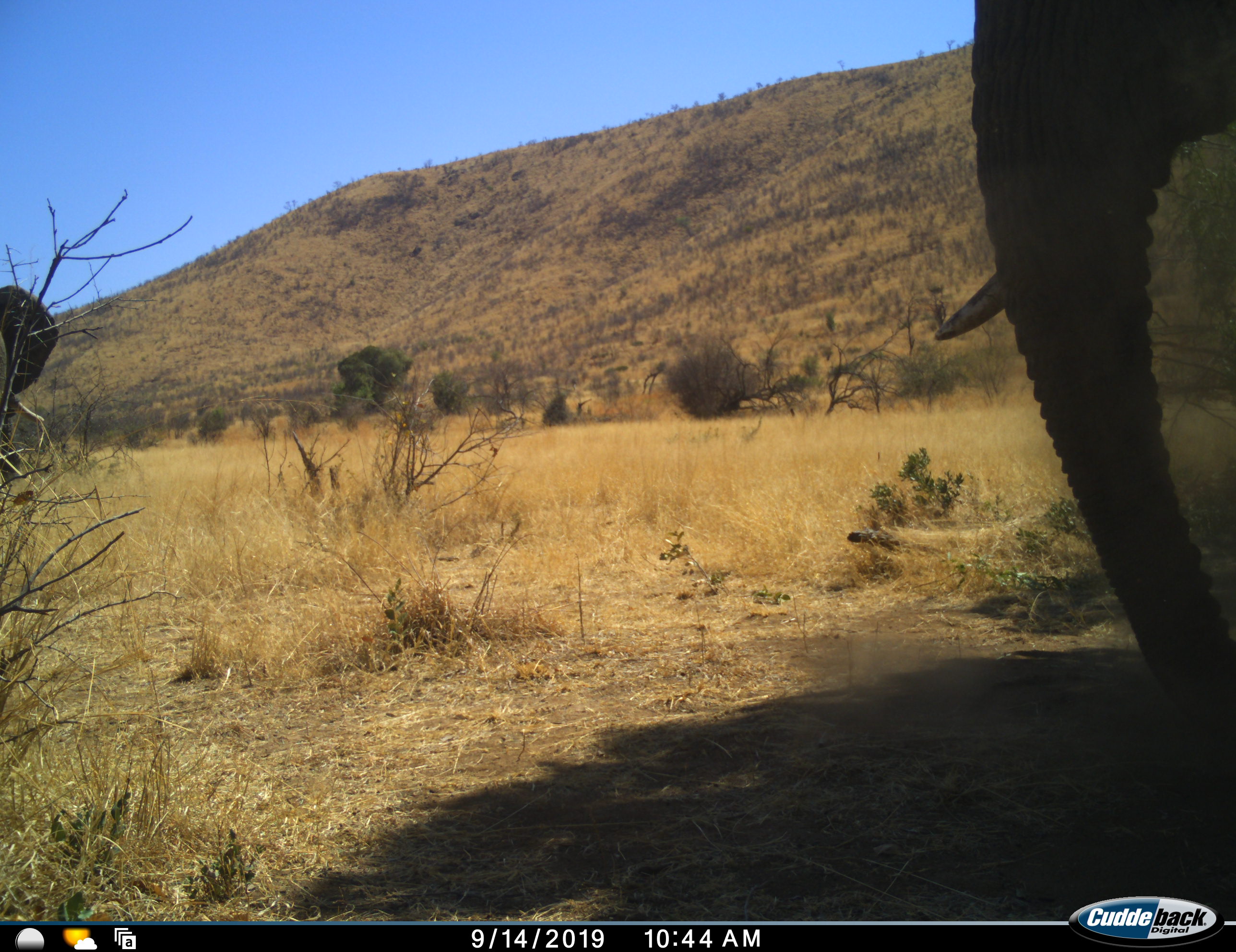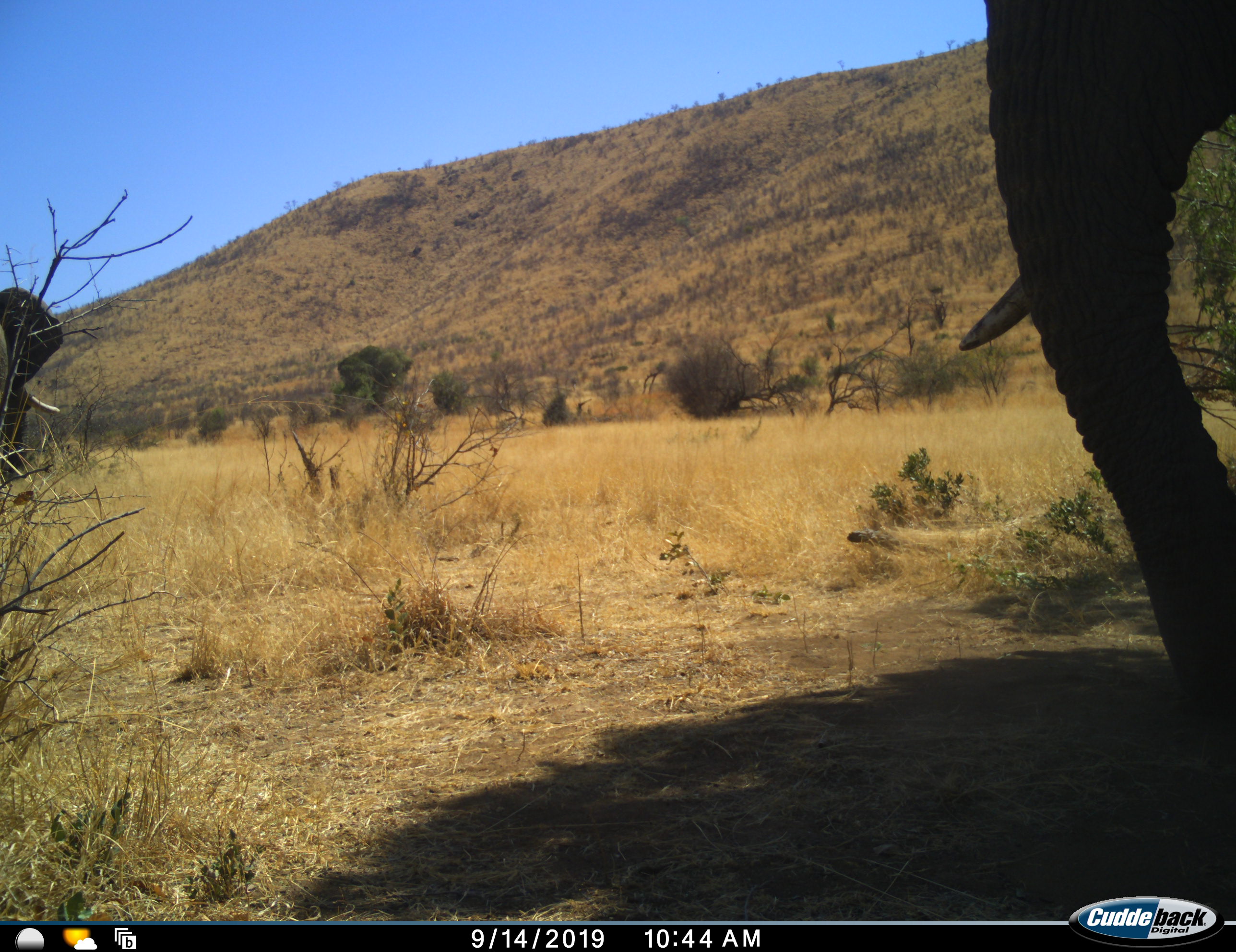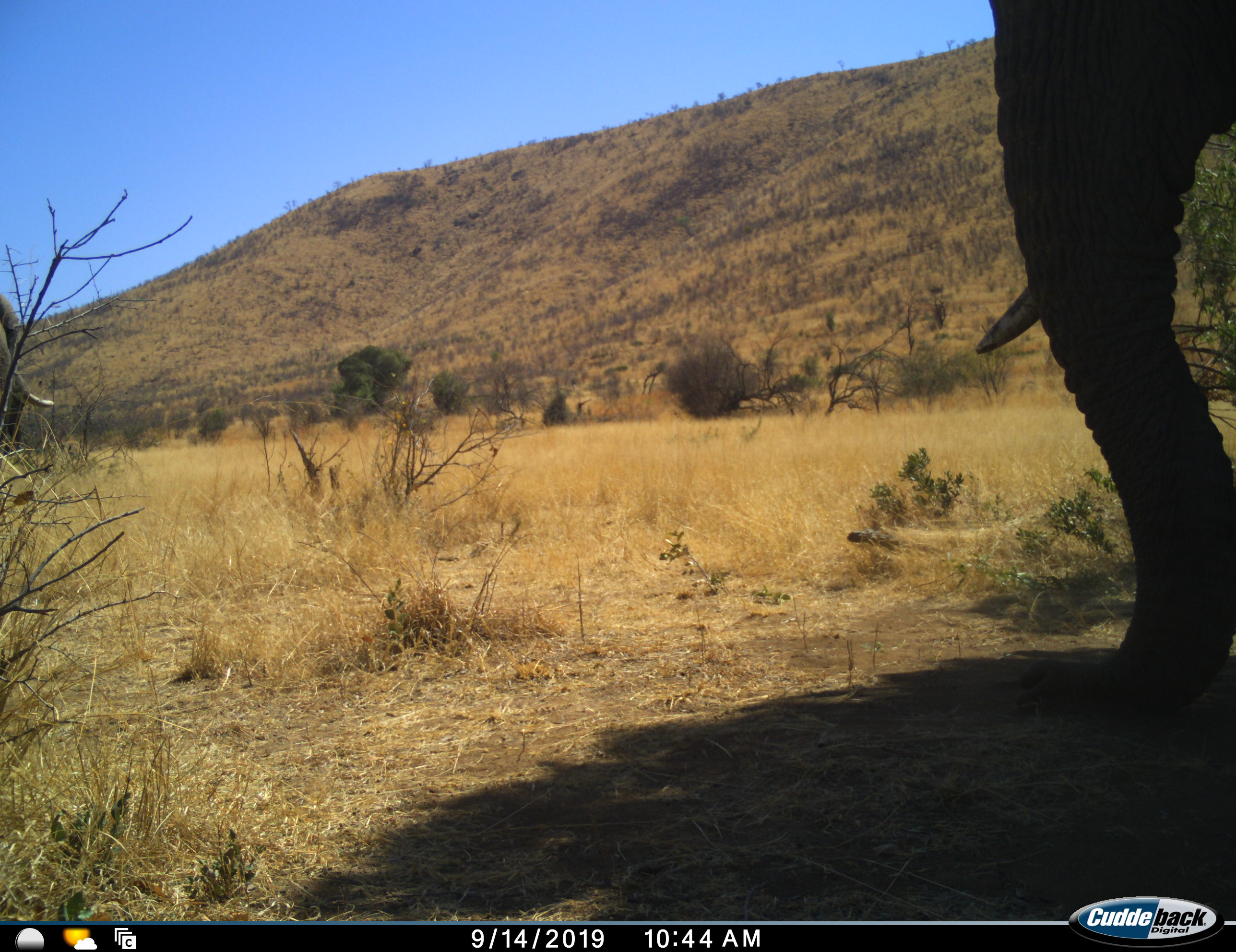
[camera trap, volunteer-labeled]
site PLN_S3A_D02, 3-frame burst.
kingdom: Animalia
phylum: Chordata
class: Mammalia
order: Proboscidea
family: Elephantidae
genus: Loxodonta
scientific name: Loxodonta africana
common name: african bush elephant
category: elephant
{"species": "elephant (african bush elephant) (Loxodonta africana)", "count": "2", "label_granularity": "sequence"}